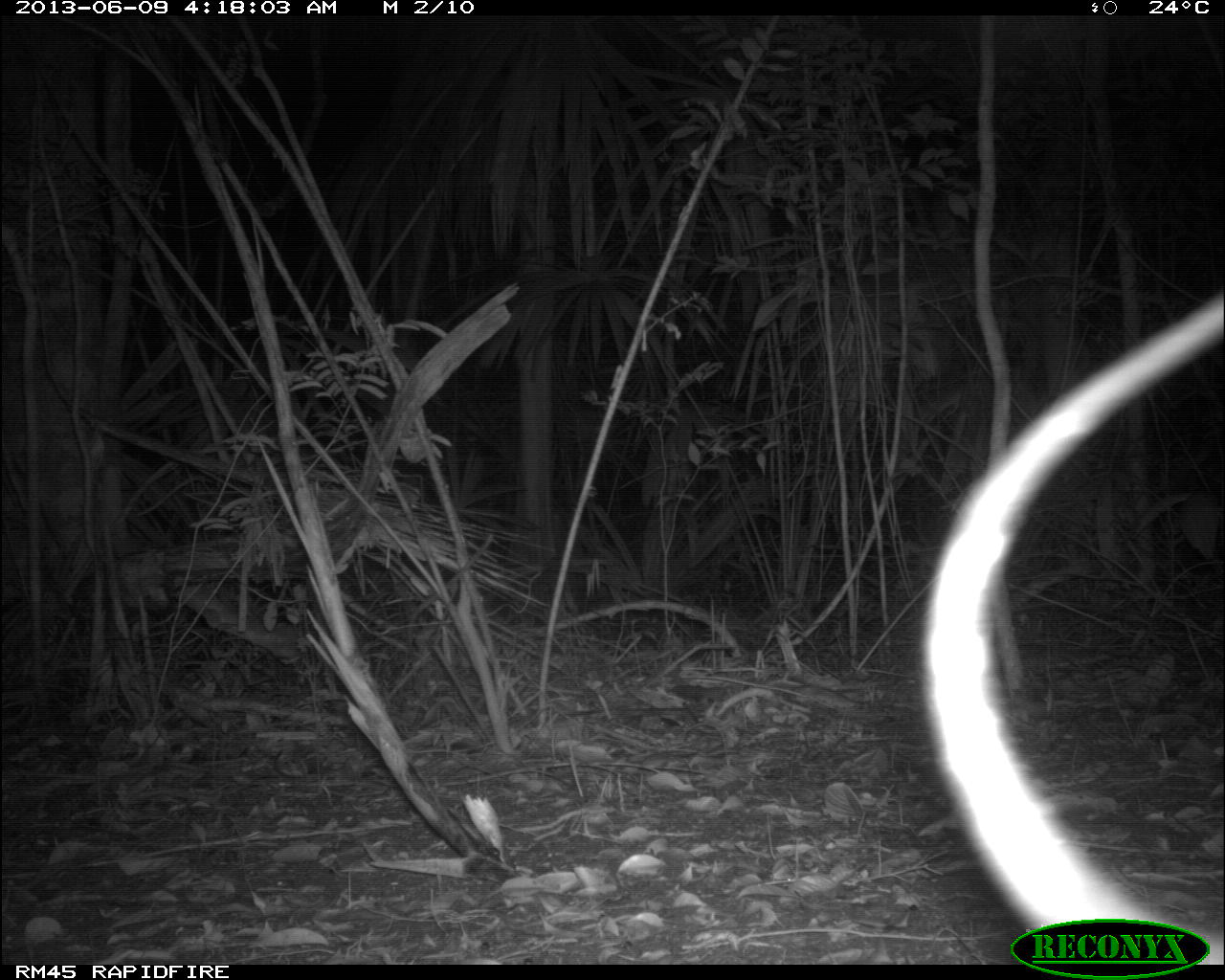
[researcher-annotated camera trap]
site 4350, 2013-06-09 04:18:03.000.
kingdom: Animalia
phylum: Chordata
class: Mammalia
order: Pilosa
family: Myrmecophagidae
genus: Tamandua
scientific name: Tamandua mexicana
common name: northern tamandua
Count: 1.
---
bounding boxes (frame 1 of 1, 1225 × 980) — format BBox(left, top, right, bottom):
tamandua mexicana: BBox(918, 291, 1223, 959)